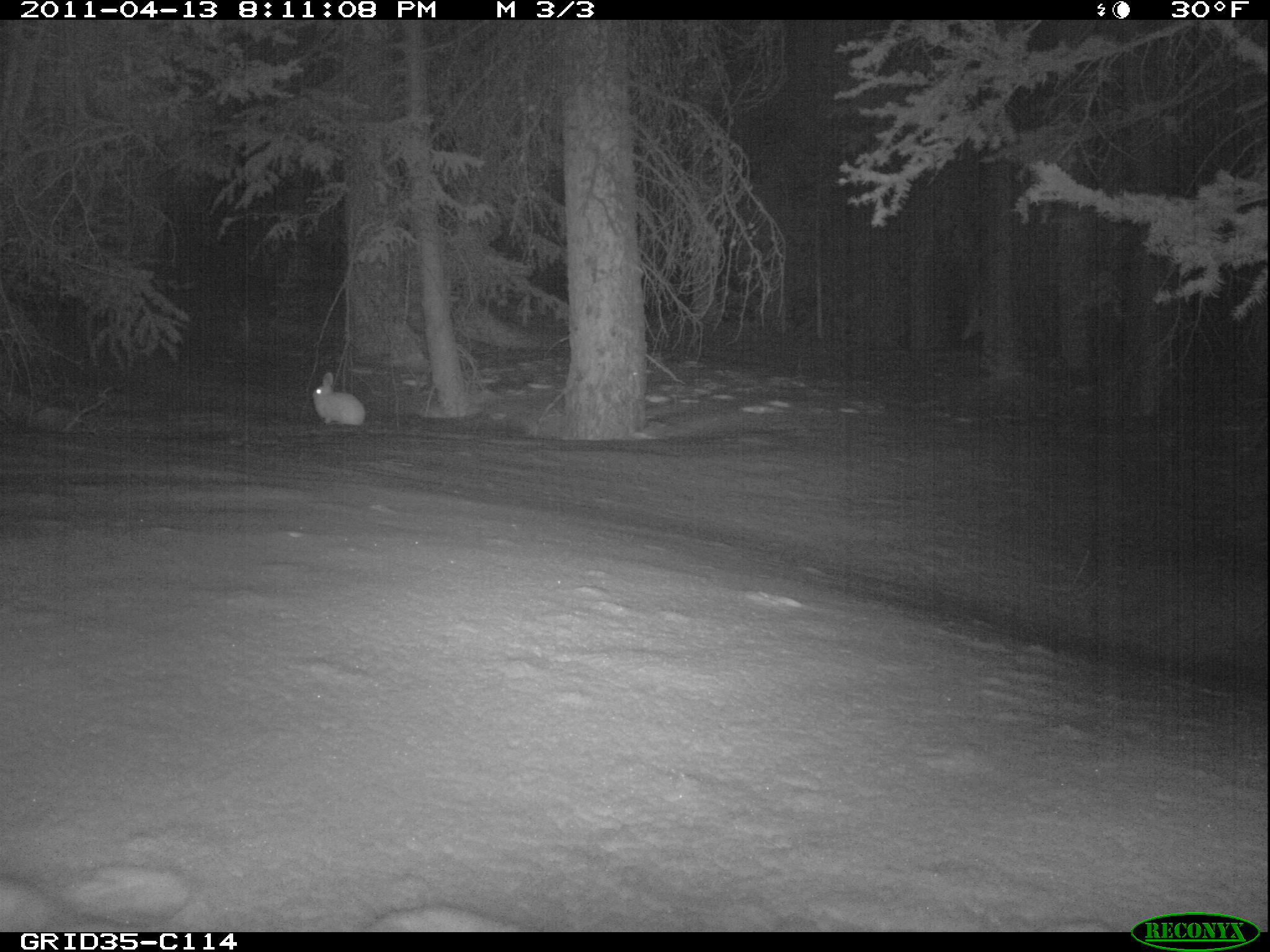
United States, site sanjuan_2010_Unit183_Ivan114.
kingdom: Animalia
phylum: Chordata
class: Mammalia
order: Lagomorpha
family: Leporidae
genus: Lepus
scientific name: Lepus americanus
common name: snowshoe hare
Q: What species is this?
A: Lepus americanus (snowshoe hare).